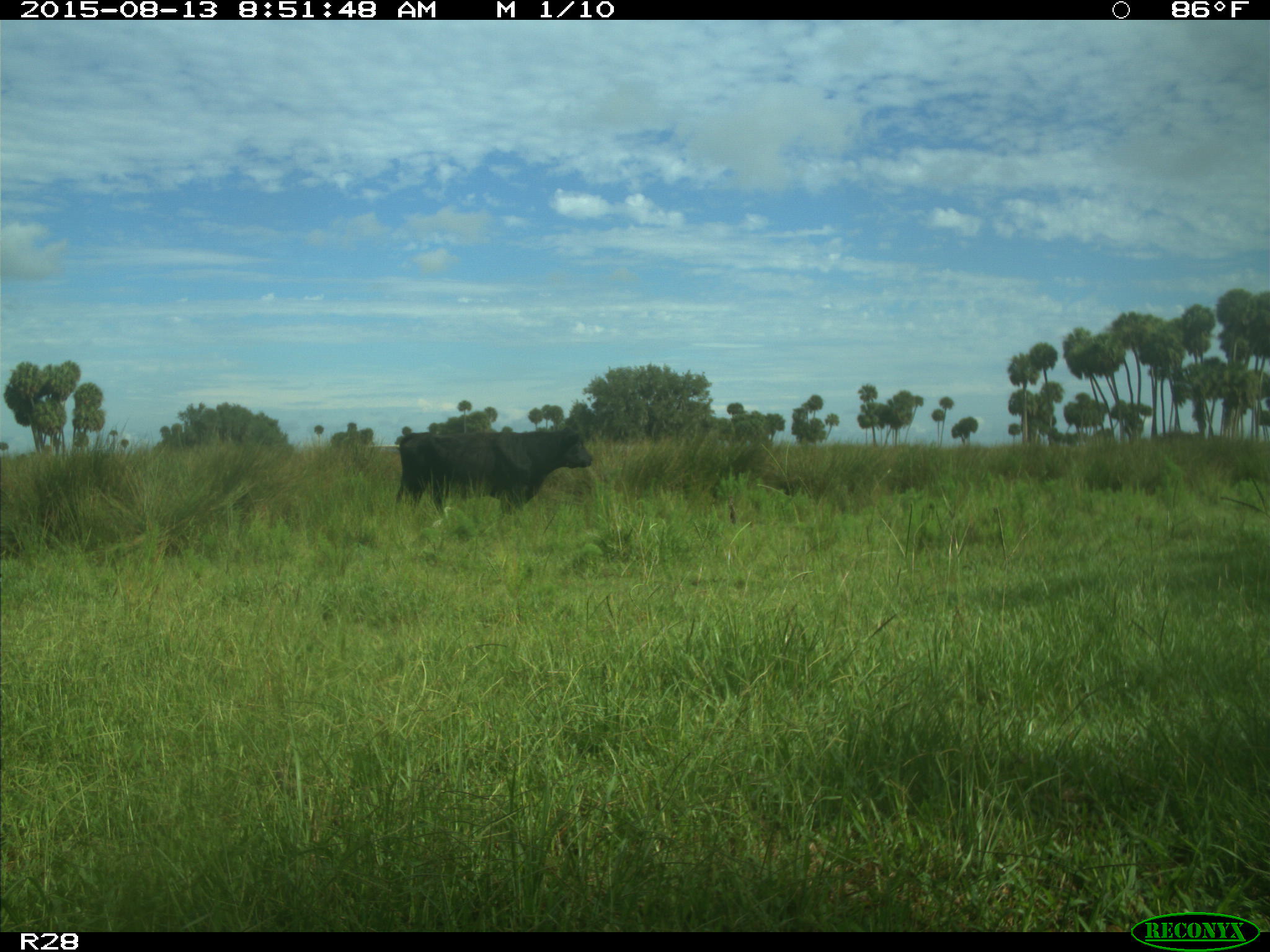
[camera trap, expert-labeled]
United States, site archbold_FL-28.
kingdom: Animalia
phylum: Chordata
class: Mammalia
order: Artiodactyla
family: Bovidae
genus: Bos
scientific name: Bos taurus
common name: domestic cow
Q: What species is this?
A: Bos taurus (domestic cow).